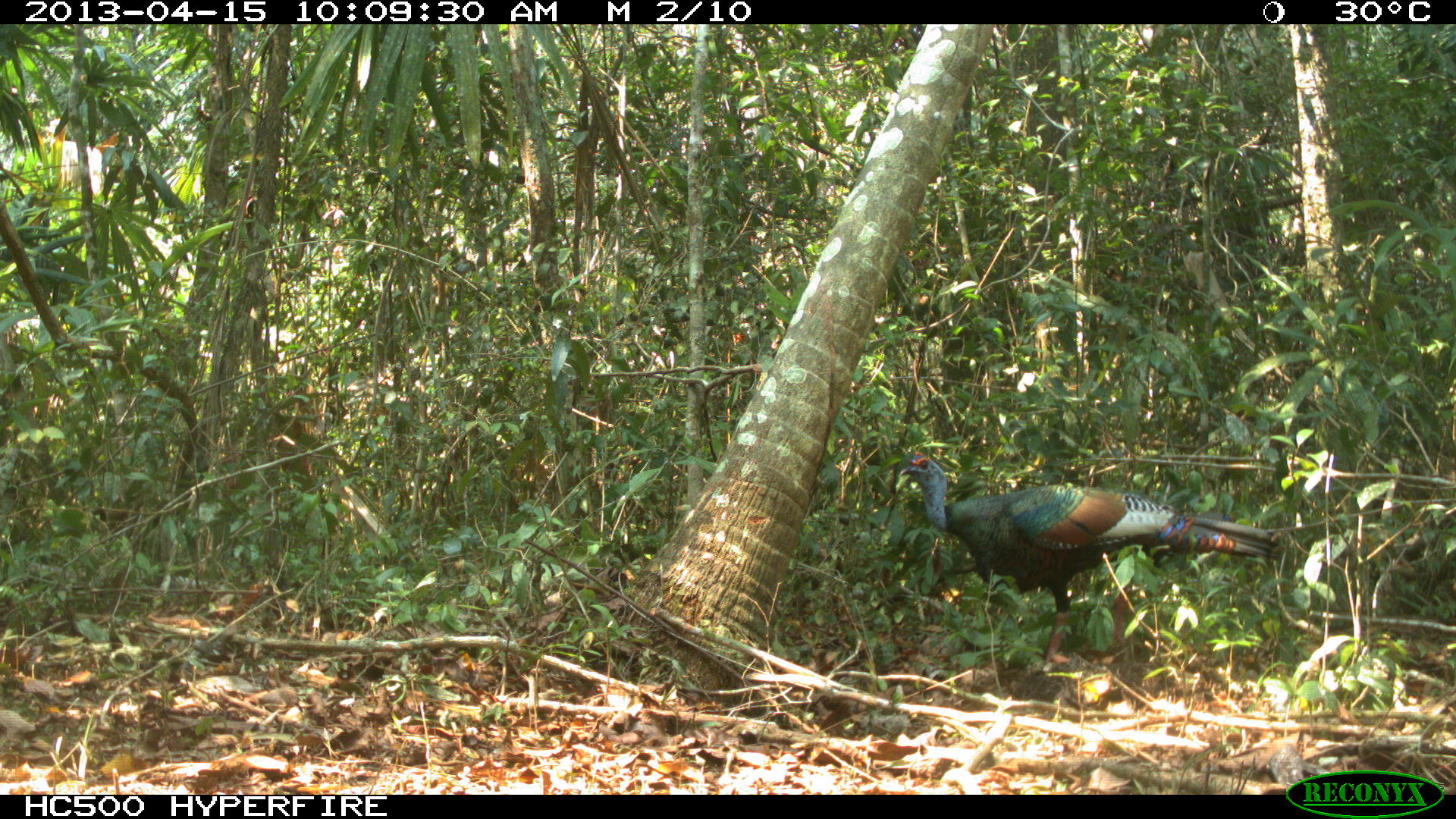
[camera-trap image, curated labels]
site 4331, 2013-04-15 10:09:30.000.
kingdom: Animalia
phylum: Chordata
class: Aves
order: Galliformes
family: Phasianidae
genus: Meleagris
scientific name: Meleagris ocellata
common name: ocellated turkey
Meleagris ocellata (ocellated turkey), count 1, sex male.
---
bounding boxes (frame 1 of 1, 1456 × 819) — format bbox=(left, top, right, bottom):
meleagris ocellata: bbox=(897, 449, 1281, 668)